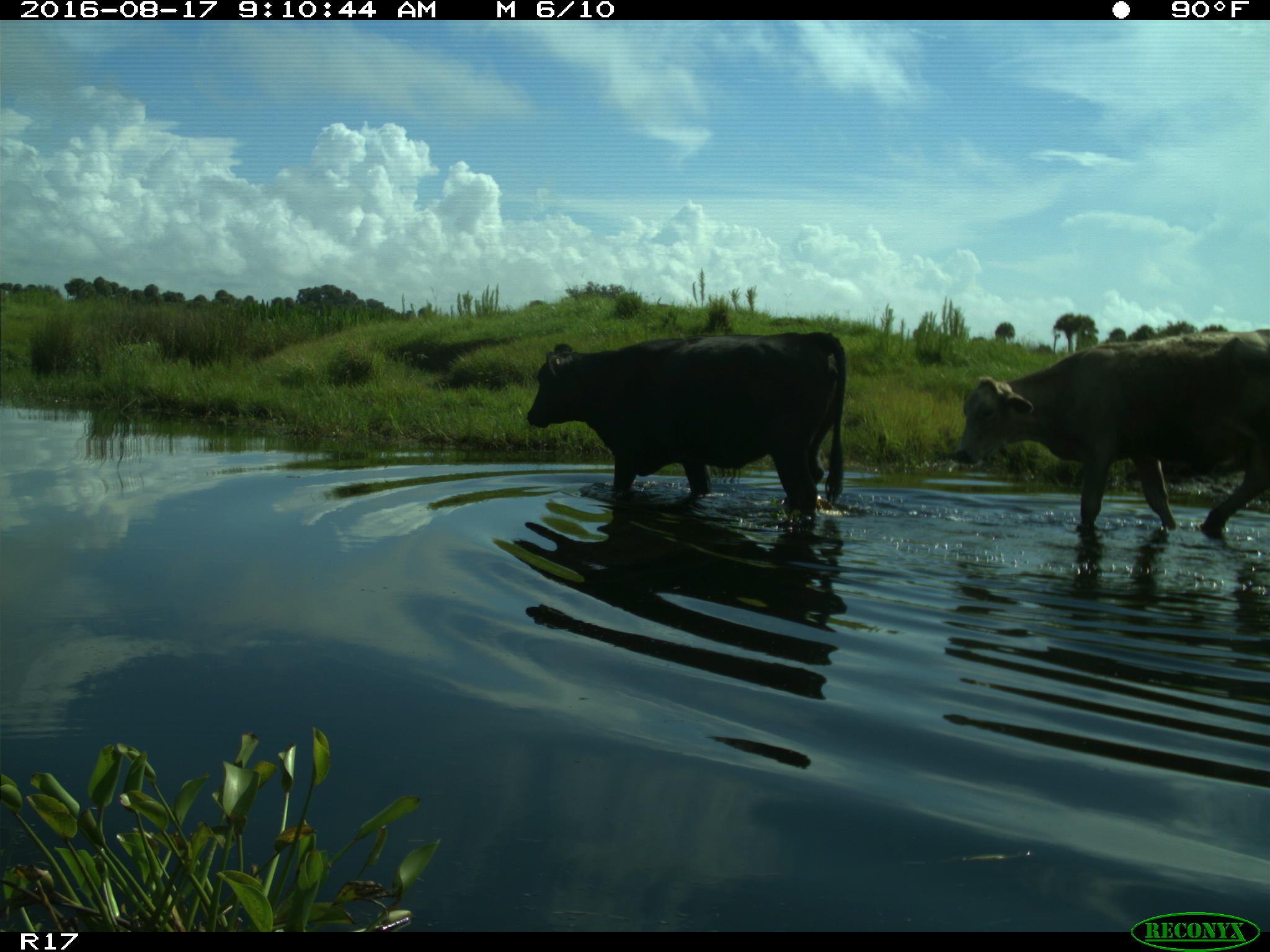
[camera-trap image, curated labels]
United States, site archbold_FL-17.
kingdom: Animalia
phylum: Chordata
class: Mammalia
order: Artiodactyla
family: Bovidae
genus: Bos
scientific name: Bos taurus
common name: domestic cow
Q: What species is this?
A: Bos taurus (domestic cow).